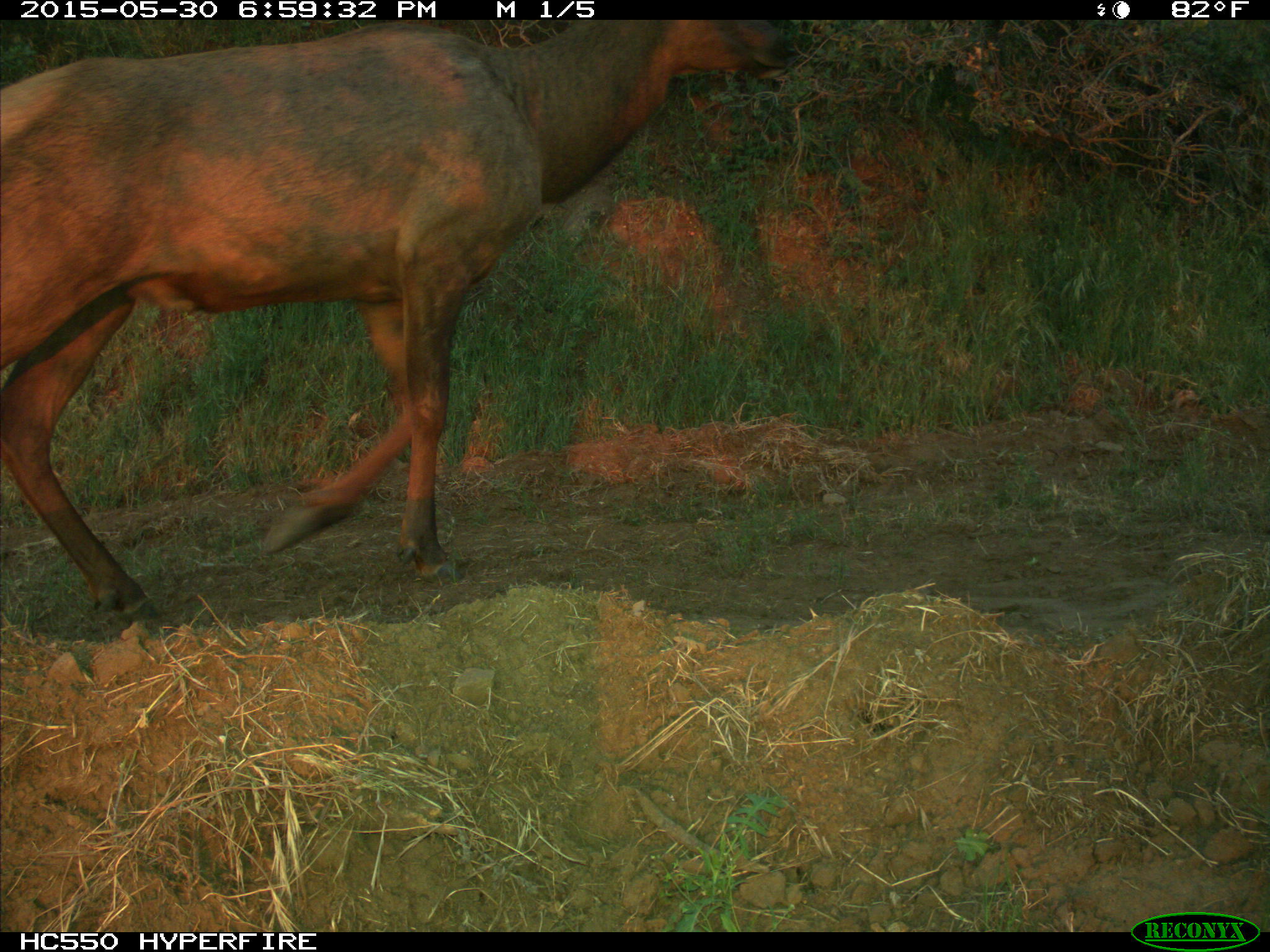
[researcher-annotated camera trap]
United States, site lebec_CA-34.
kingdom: Animalia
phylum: Chordata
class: Mammalia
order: Artiodactyla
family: Cervidae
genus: Cervus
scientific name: Cervus canadensis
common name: elk